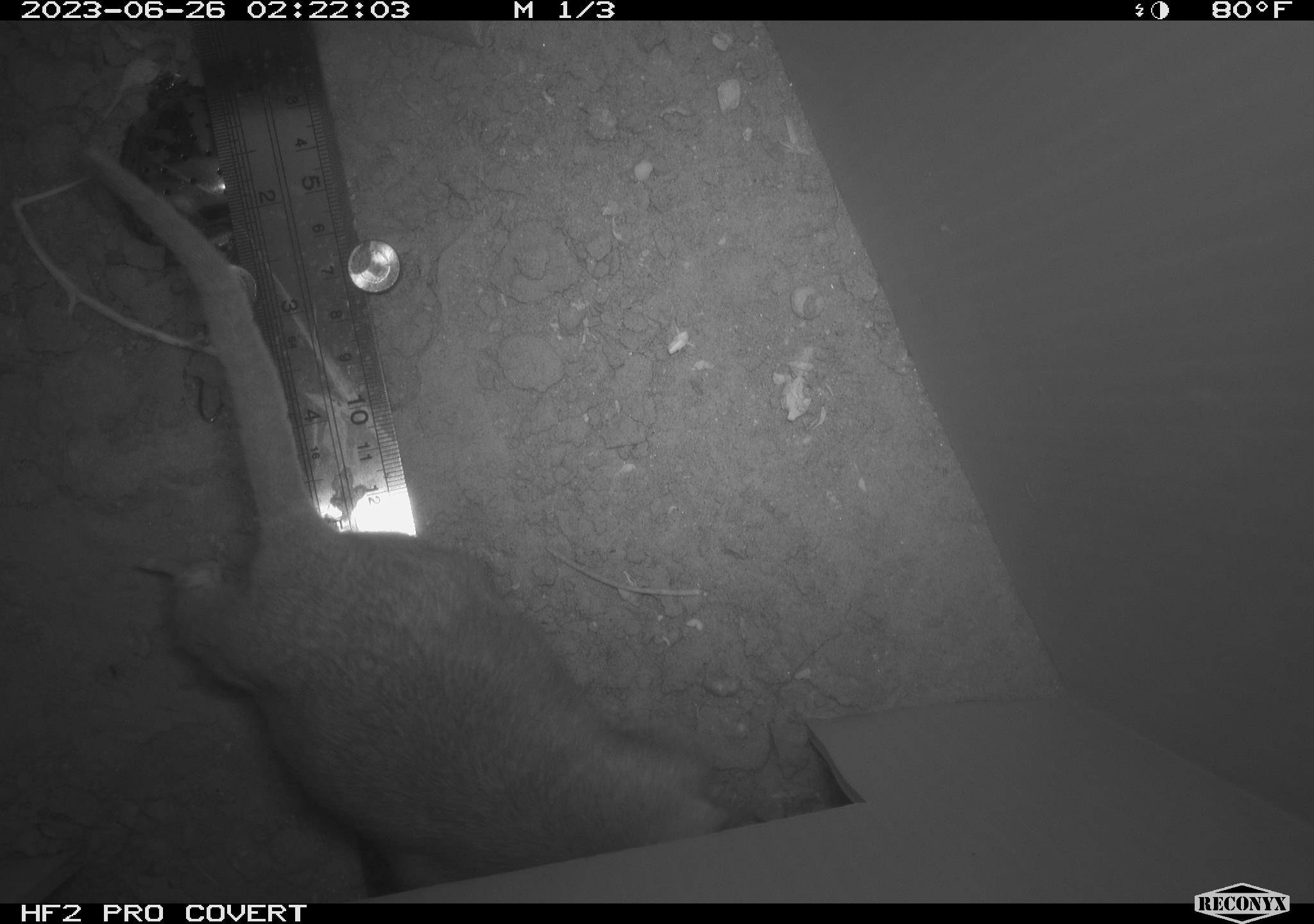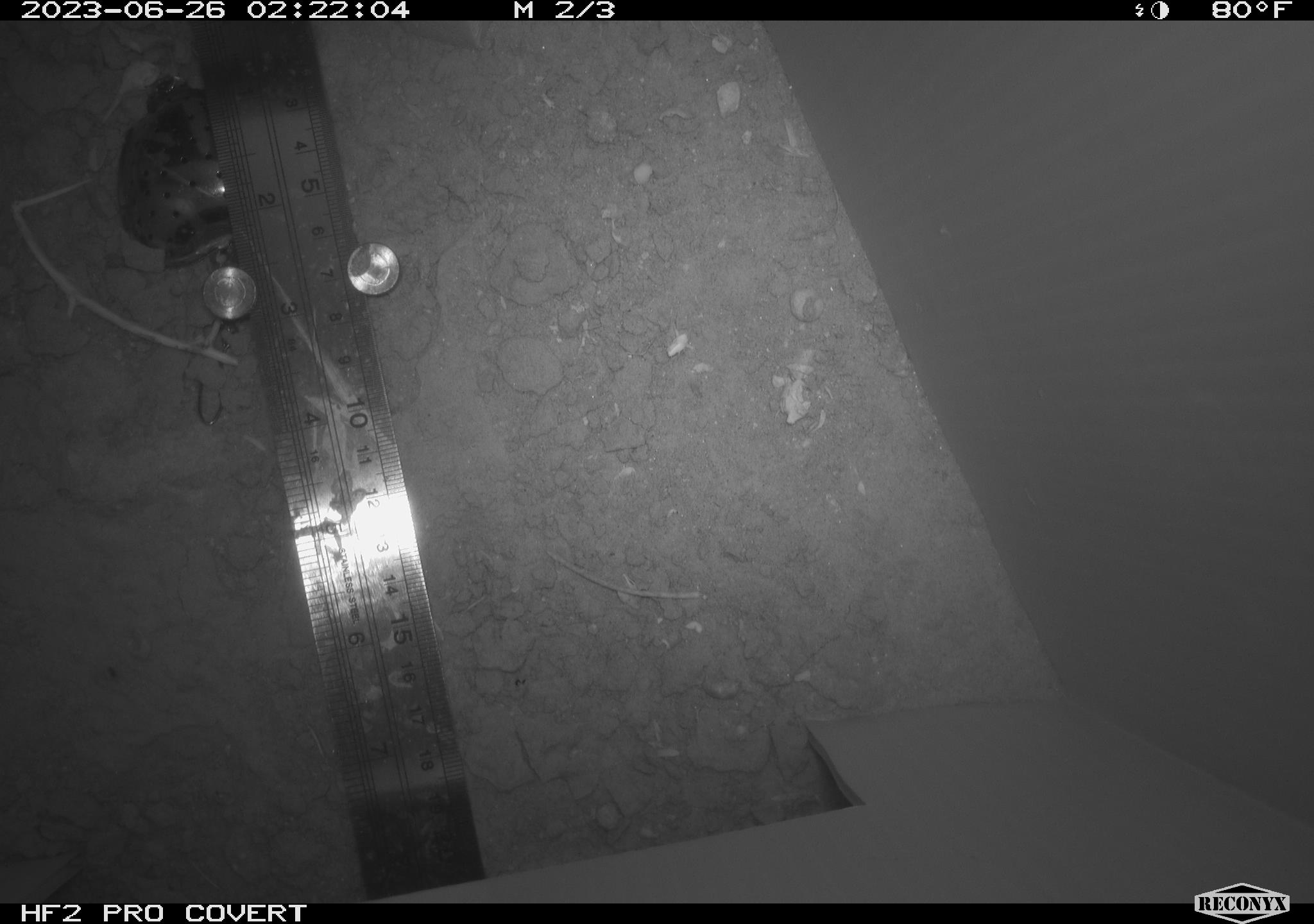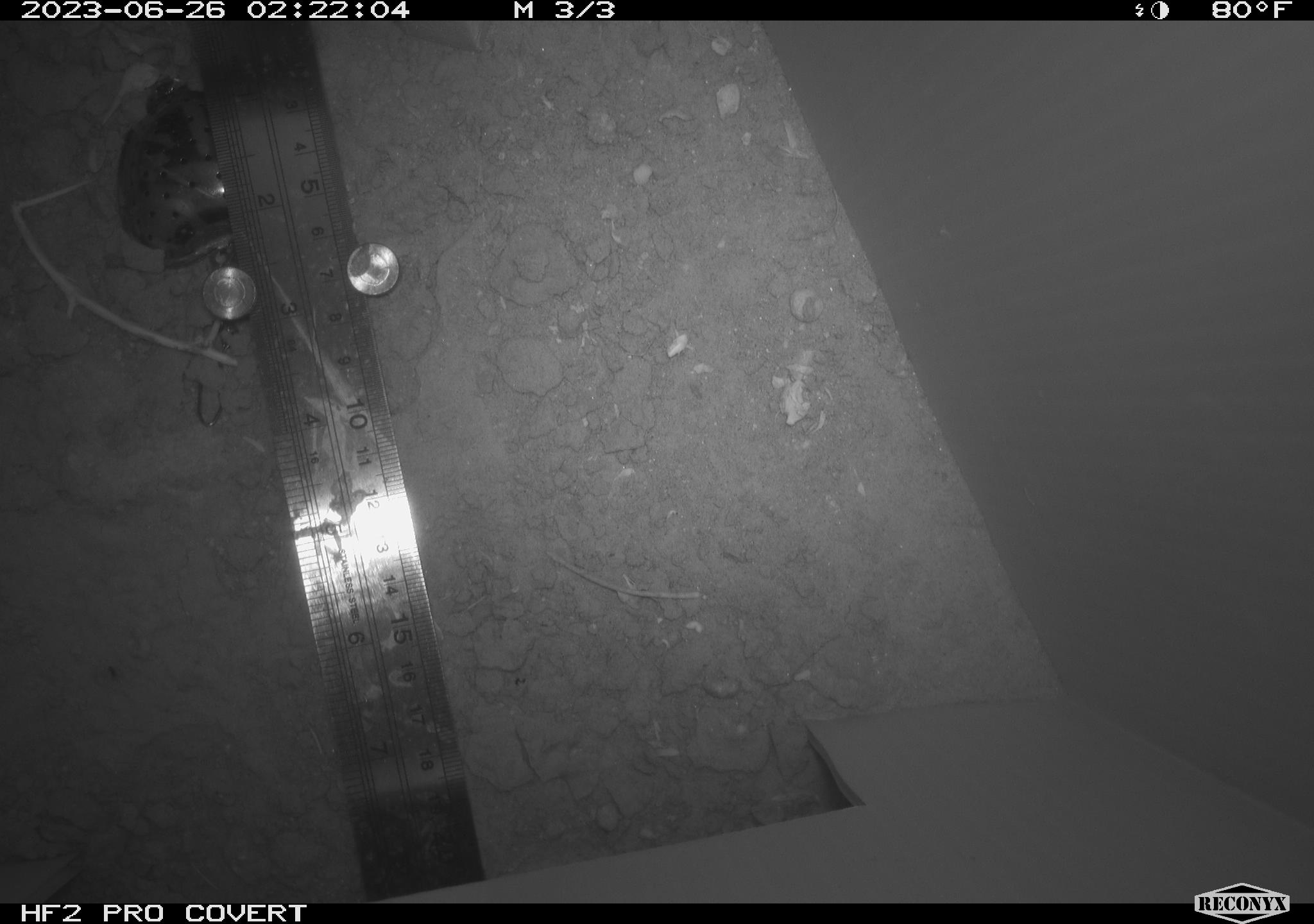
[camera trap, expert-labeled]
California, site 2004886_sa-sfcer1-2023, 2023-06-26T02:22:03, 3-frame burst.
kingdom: Animalia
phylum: Chordata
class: Mammalia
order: Rodentia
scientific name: Rodentia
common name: mouse species